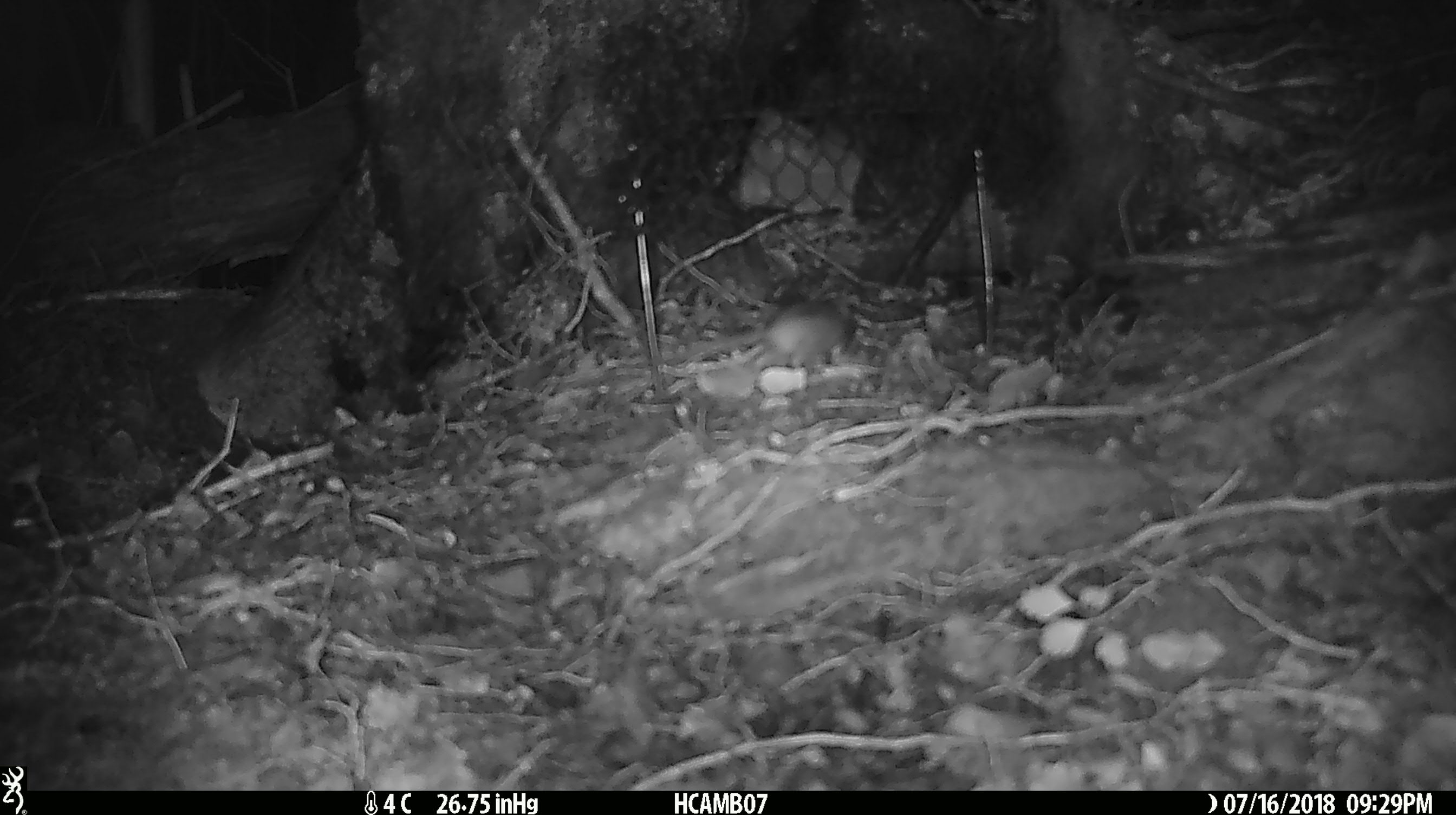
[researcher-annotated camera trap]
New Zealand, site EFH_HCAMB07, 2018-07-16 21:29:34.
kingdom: Animalia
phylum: Chordata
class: Mammalia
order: Rodentia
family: Muridae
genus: Mus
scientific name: Mus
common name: mouse